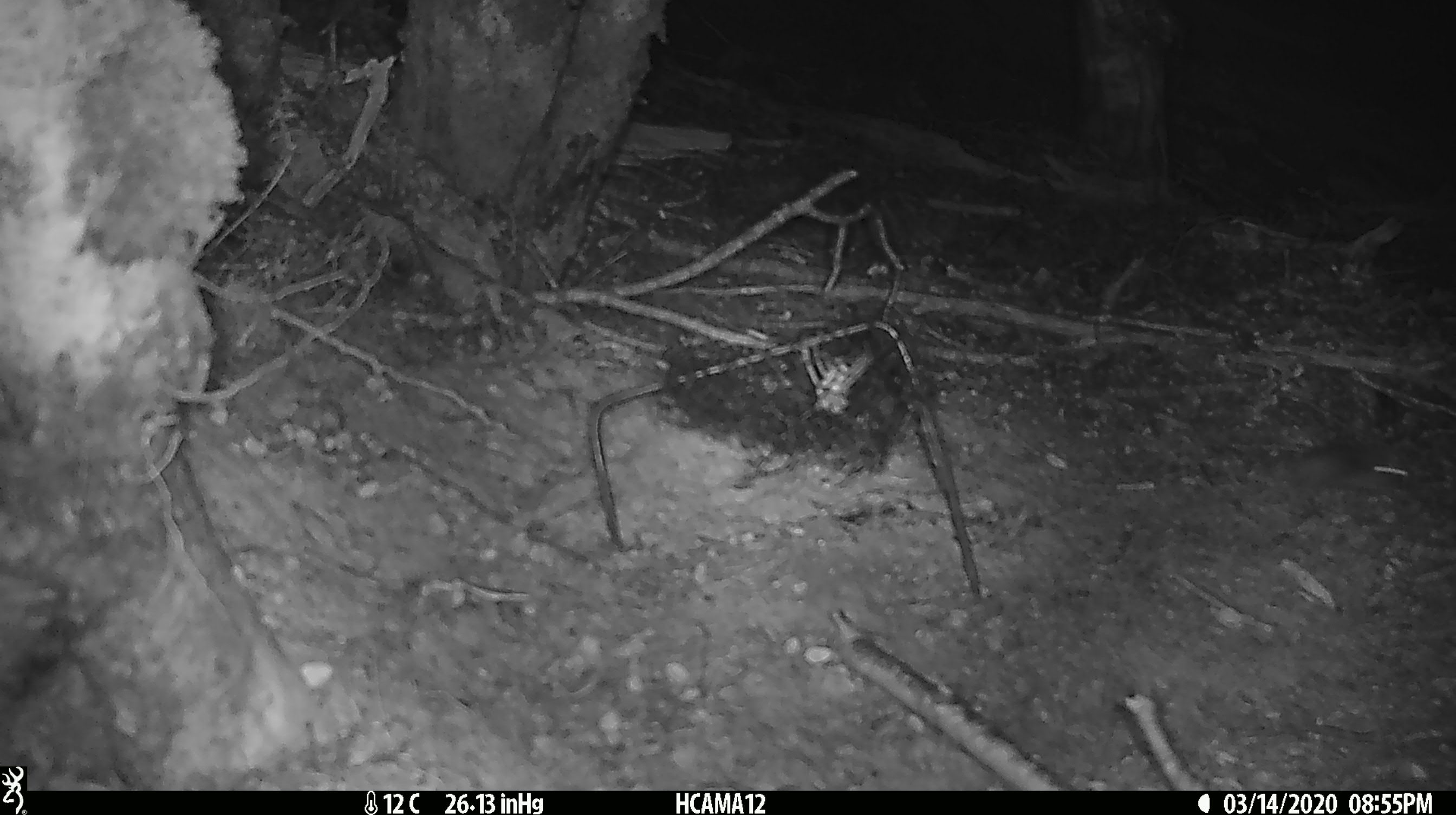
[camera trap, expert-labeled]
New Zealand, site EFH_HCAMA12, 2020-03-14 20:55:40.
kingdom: Animalia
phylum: Chordata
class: Mammalia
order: Rodentia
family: Muridae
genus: Mus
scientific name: Mus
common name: mouse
Mouse (Mus).